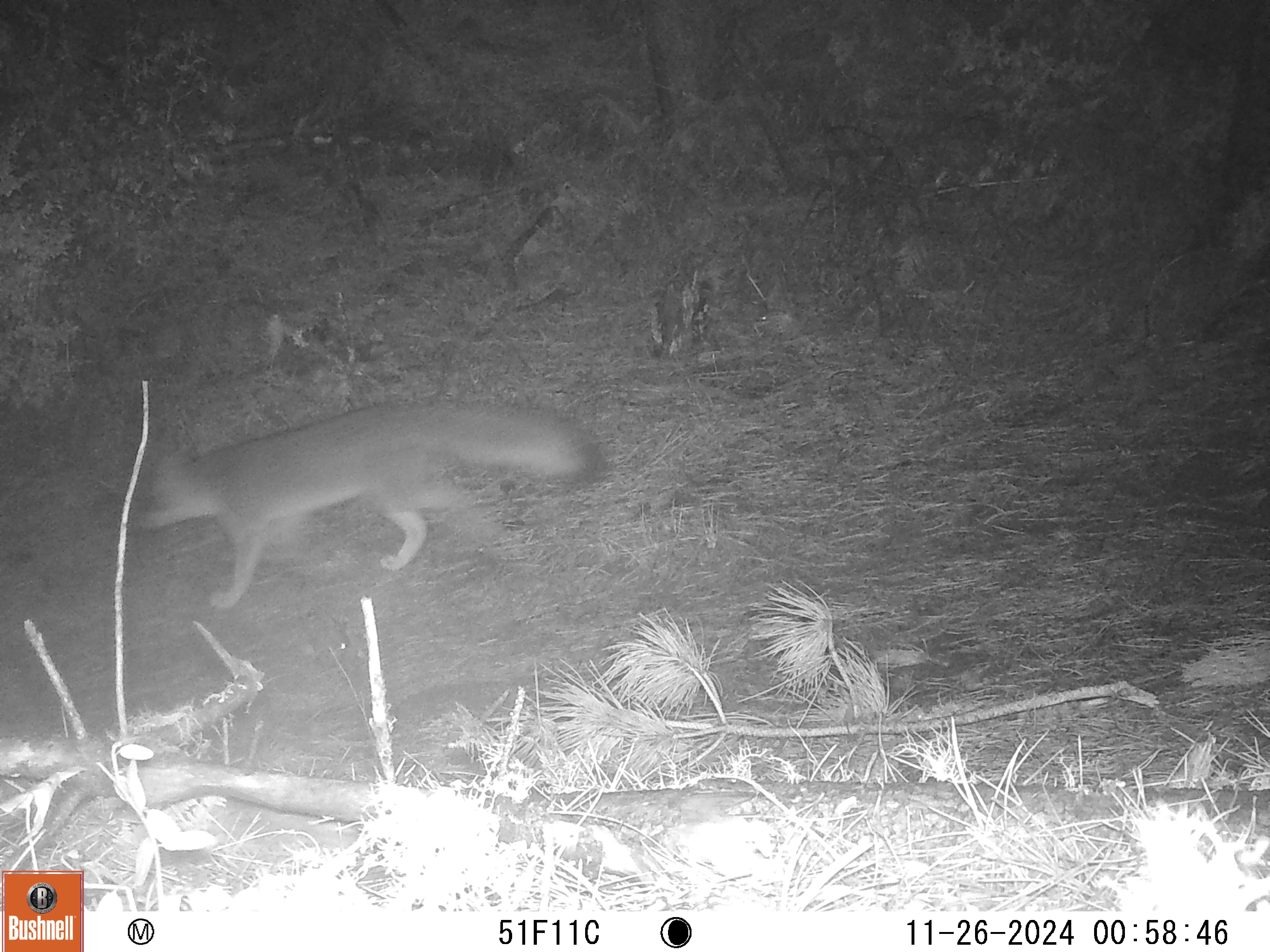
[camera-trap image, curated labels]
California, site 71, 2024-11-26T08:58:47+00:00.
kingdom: Animalia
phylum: Chordata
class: Mammalia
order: Carnivora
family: Canidae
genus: Urocyon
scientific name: Urocyon cinereoargenteus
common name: gray fox